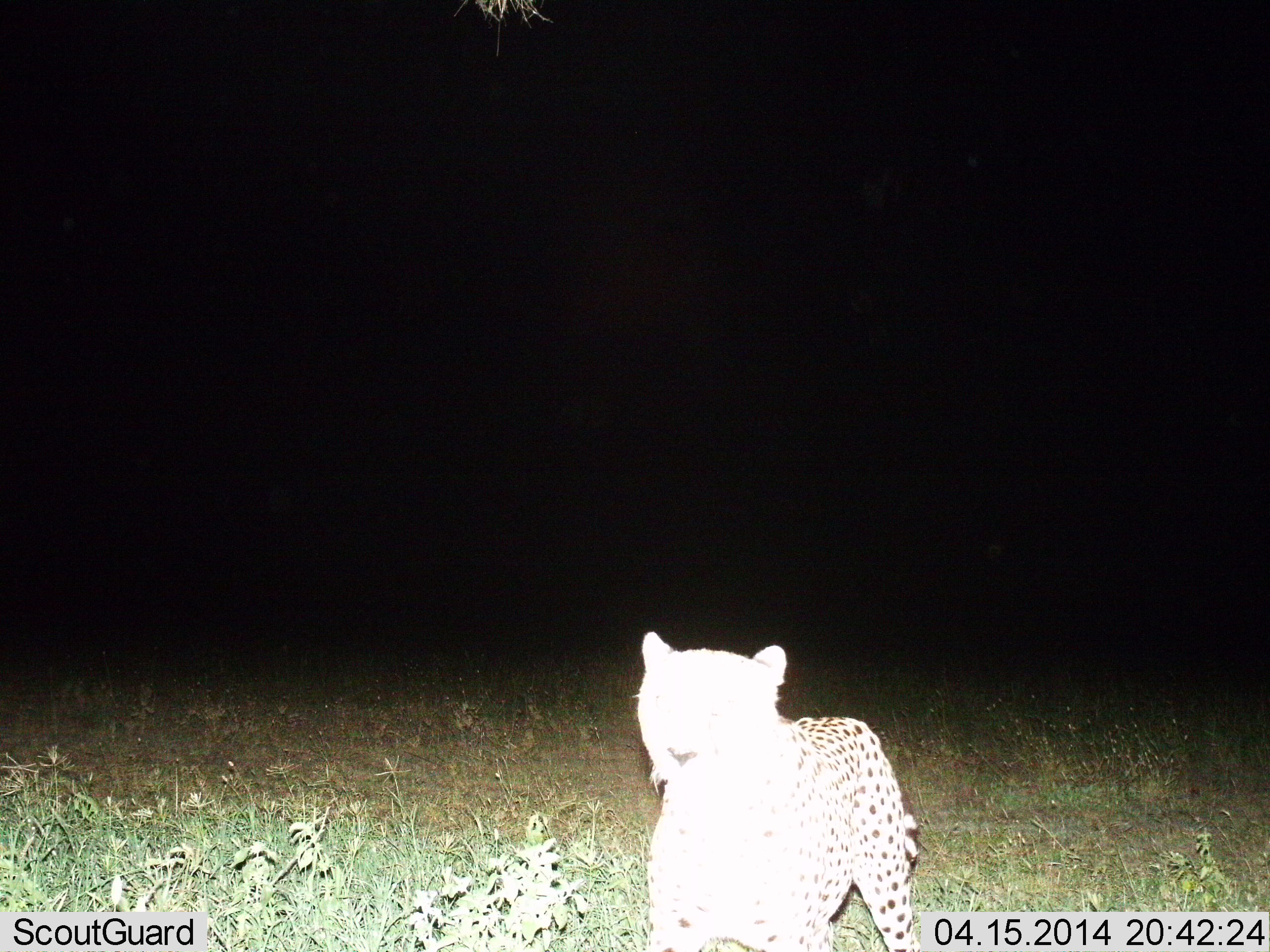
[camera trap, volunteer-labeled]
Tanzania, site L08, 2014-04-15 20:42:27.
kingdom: Animalia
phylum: Chordata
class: Mammalia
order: Carnivora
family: Felidae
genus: Acinonyx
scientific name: Acinonyx jubatus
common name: cheetah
Cheetah (Acinonyx jubatus), count 1. Behavior (volunteer vote fractions): standing 80%, resting 0%, moving 30%, interacting 0%. Young present (vote fraction): 0%. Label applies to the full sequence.